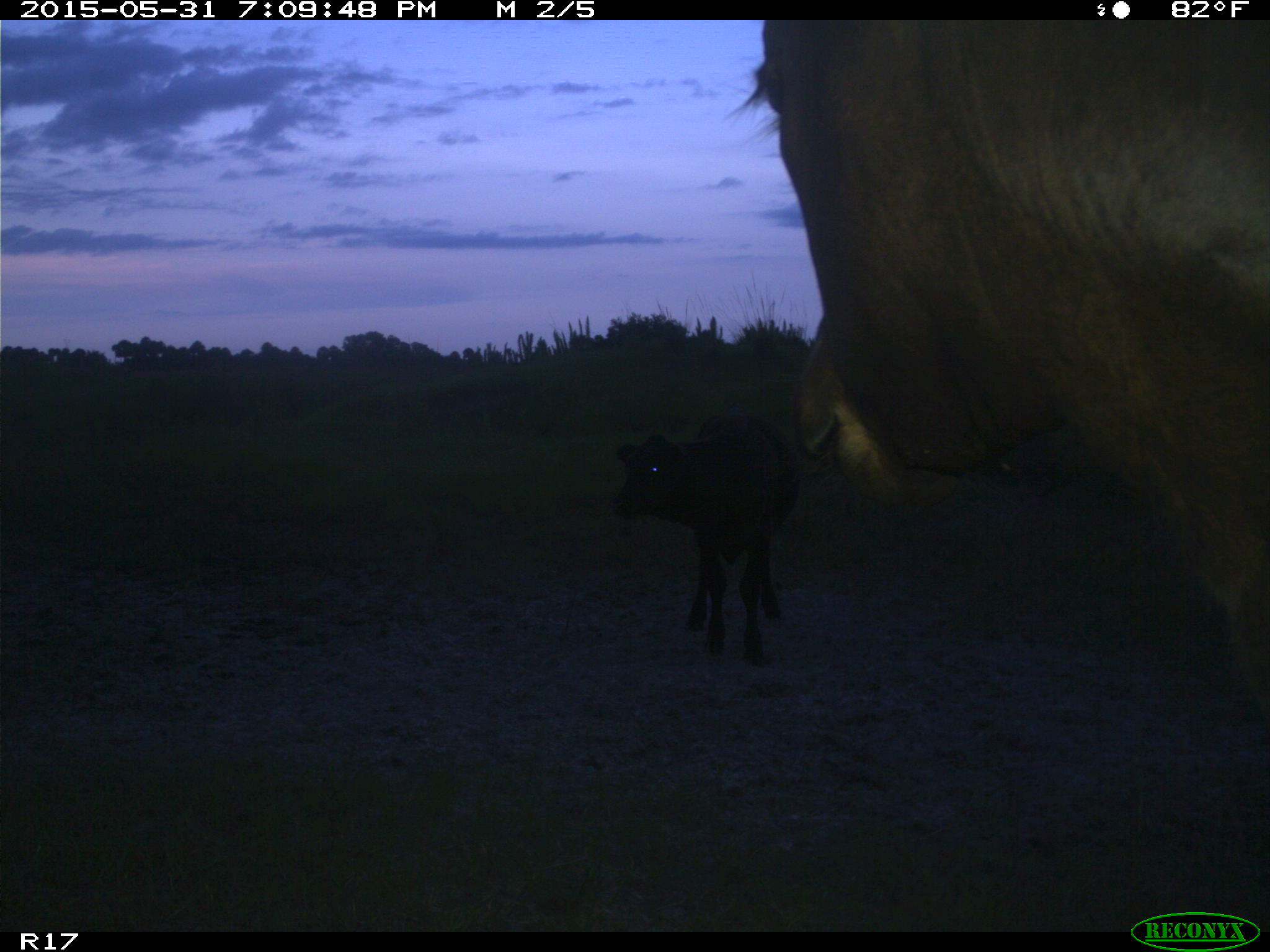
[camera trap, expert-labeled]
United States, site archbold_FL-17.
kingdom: Animalia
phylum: Chordata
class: Mammalia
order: Artiodactyla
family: Bovidae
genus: Bos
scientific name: Bos taurus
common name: domestic cow